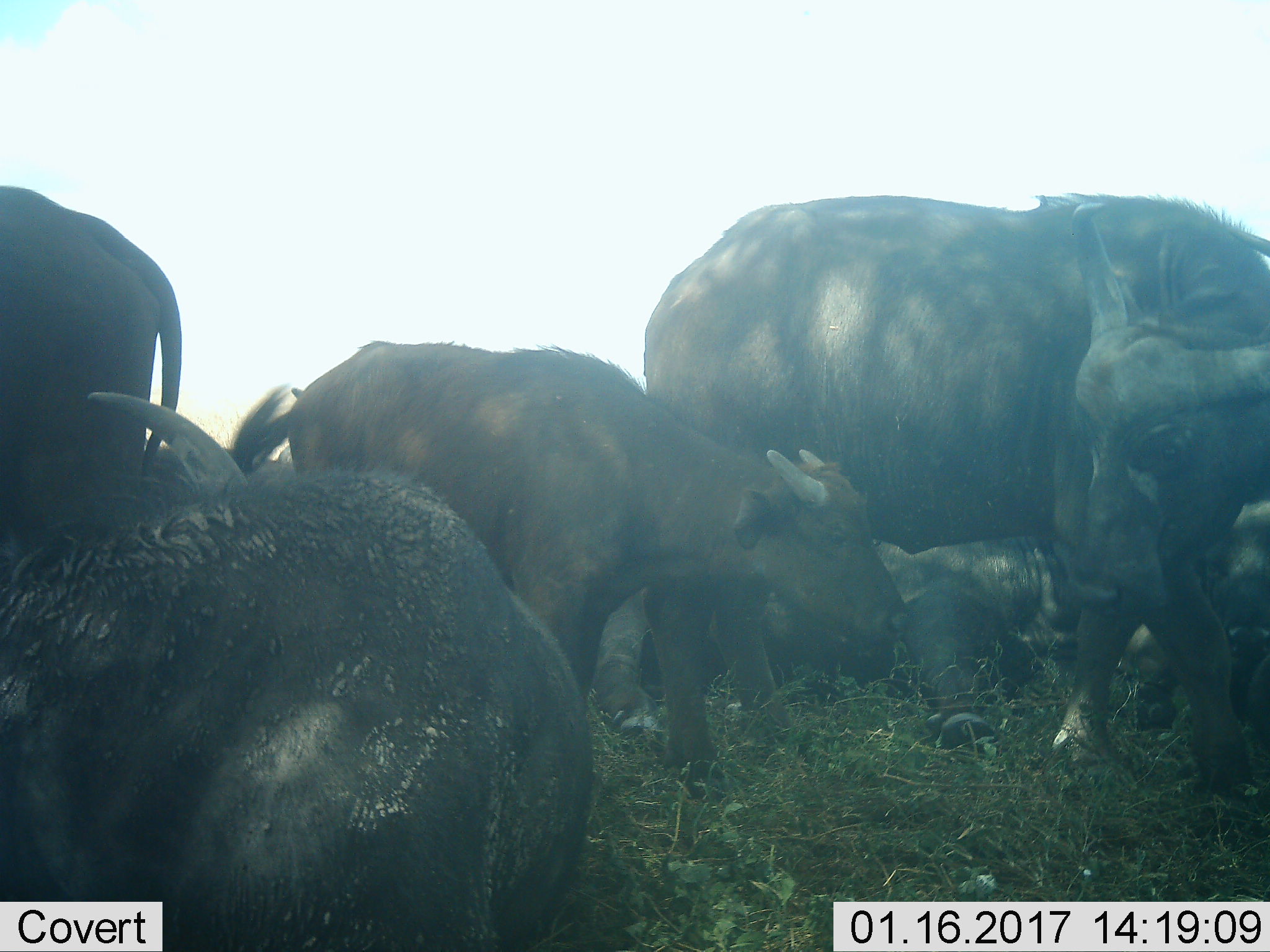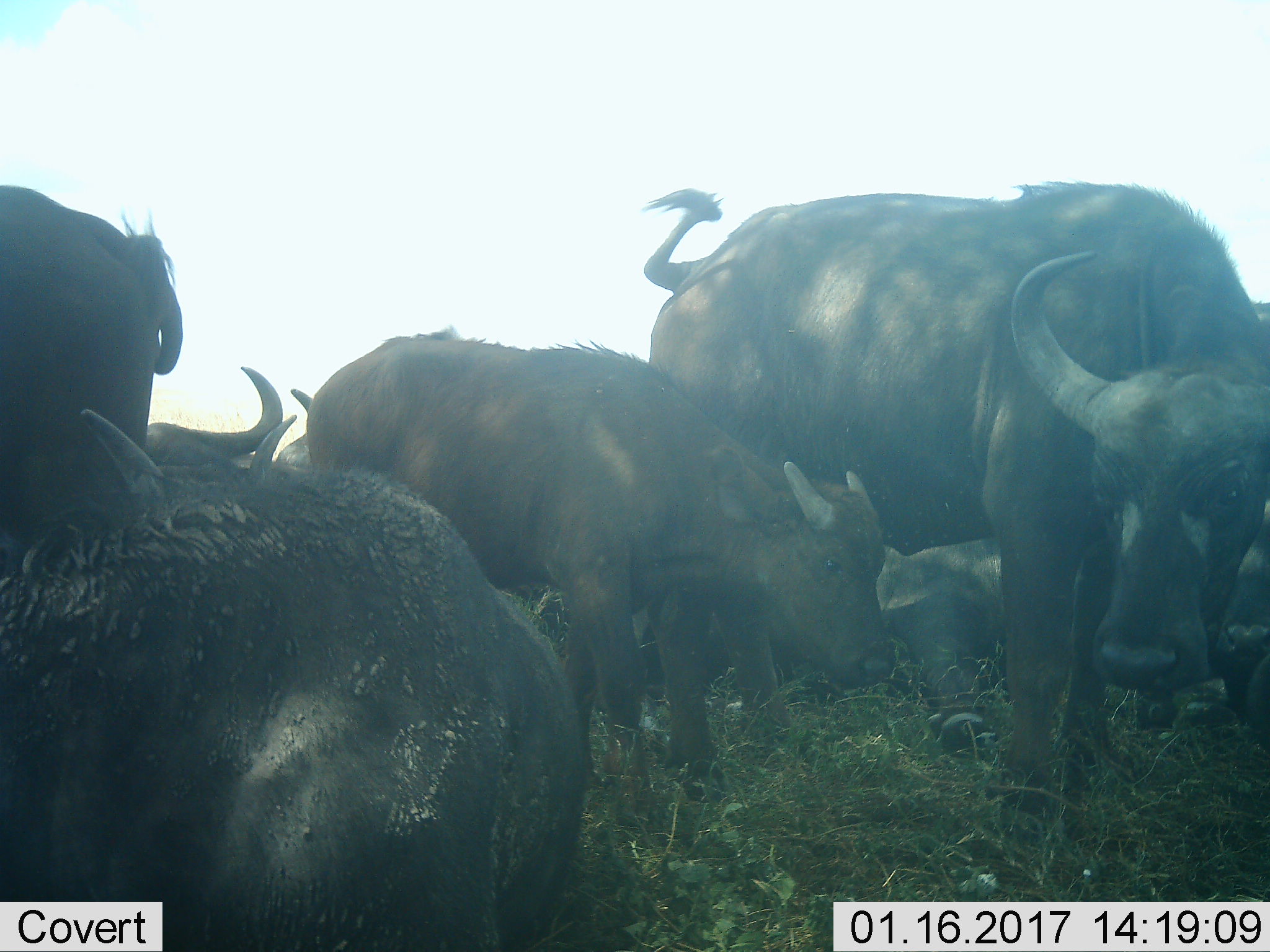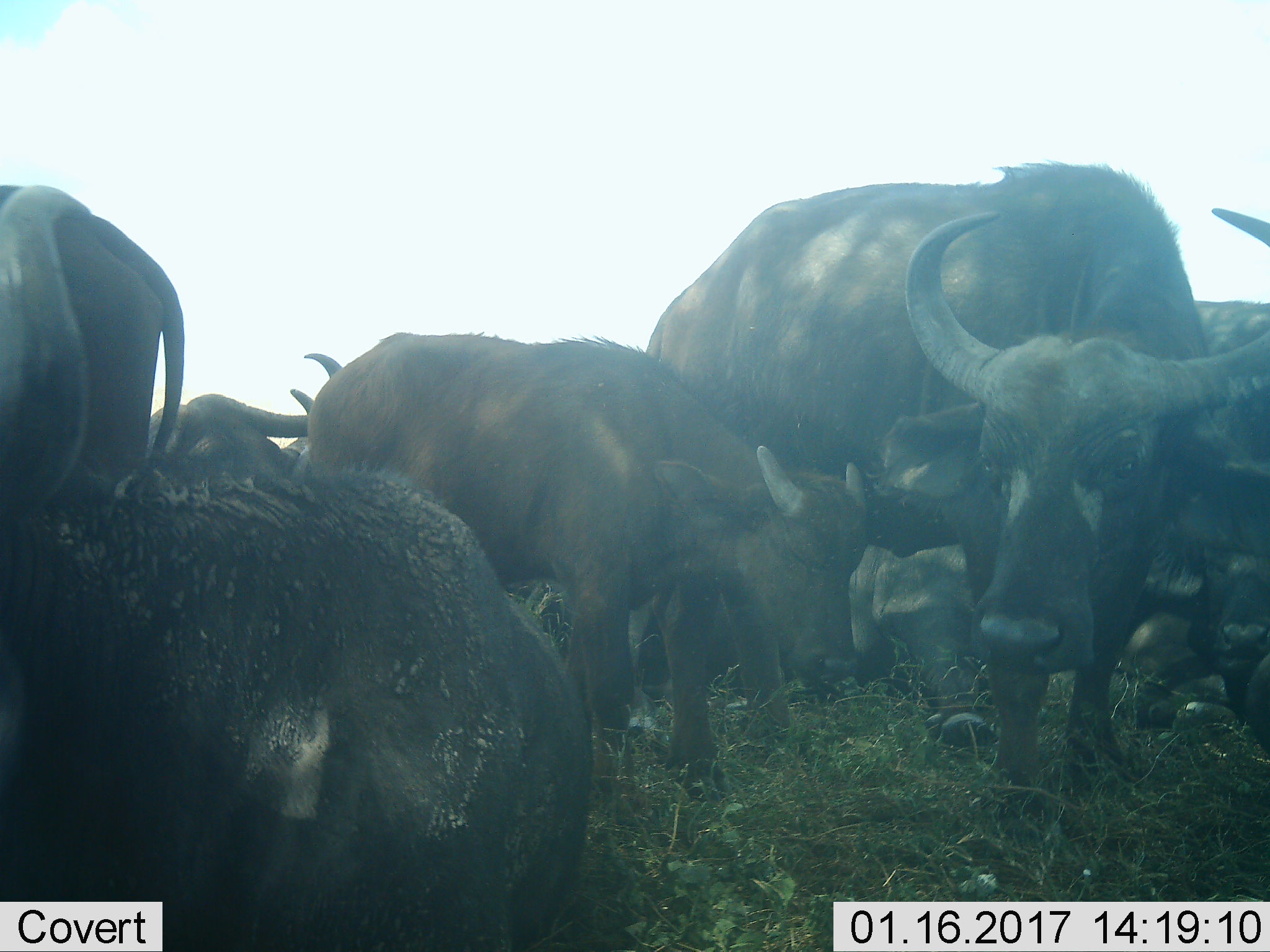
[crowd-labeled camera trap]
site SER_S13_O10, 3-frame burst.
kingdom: Animalia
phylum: Chordata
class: Mammalia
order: Artiodactyla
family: Bovidae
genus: Syncerus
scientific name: Syncerus caffer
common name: african buffalo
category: buffalo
Buffalo (african buffalo) (Syncerus caffer), count 8. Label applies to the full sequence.